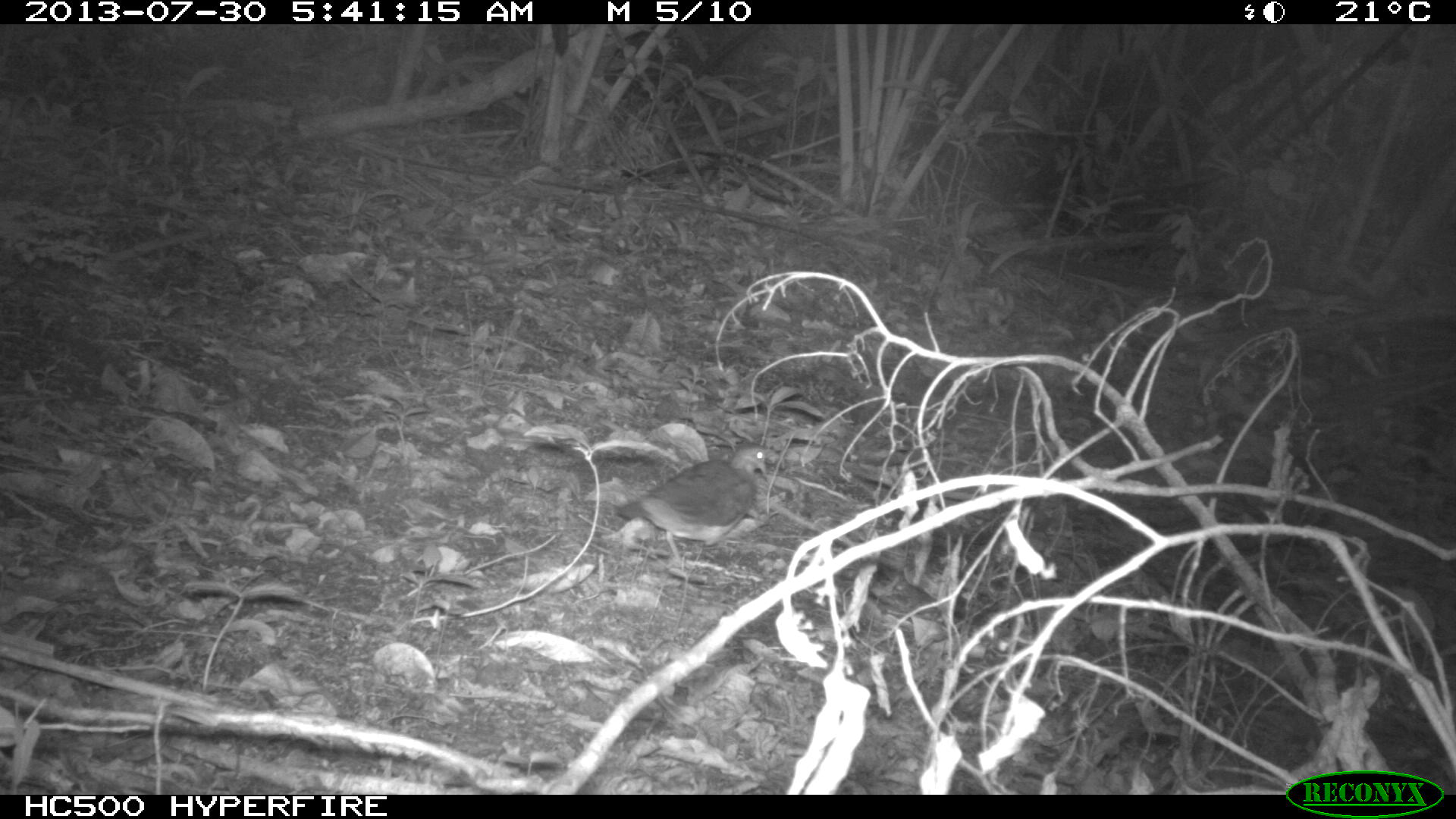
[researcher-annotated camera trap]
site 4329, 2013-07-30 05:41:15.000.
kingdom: Animalia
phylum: Chordata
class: Aves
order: Columbiformes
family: Columbidae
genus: Leptotila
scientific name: Leptotila plumbeiceps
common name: gray-headed dove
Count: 1.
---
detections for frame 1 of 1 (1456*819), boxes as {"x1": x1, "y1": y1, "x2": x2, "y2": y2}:
leptotila plumbeiceps: {"x1": 616, "y1": 443, "x2": 766, "y2": 563}